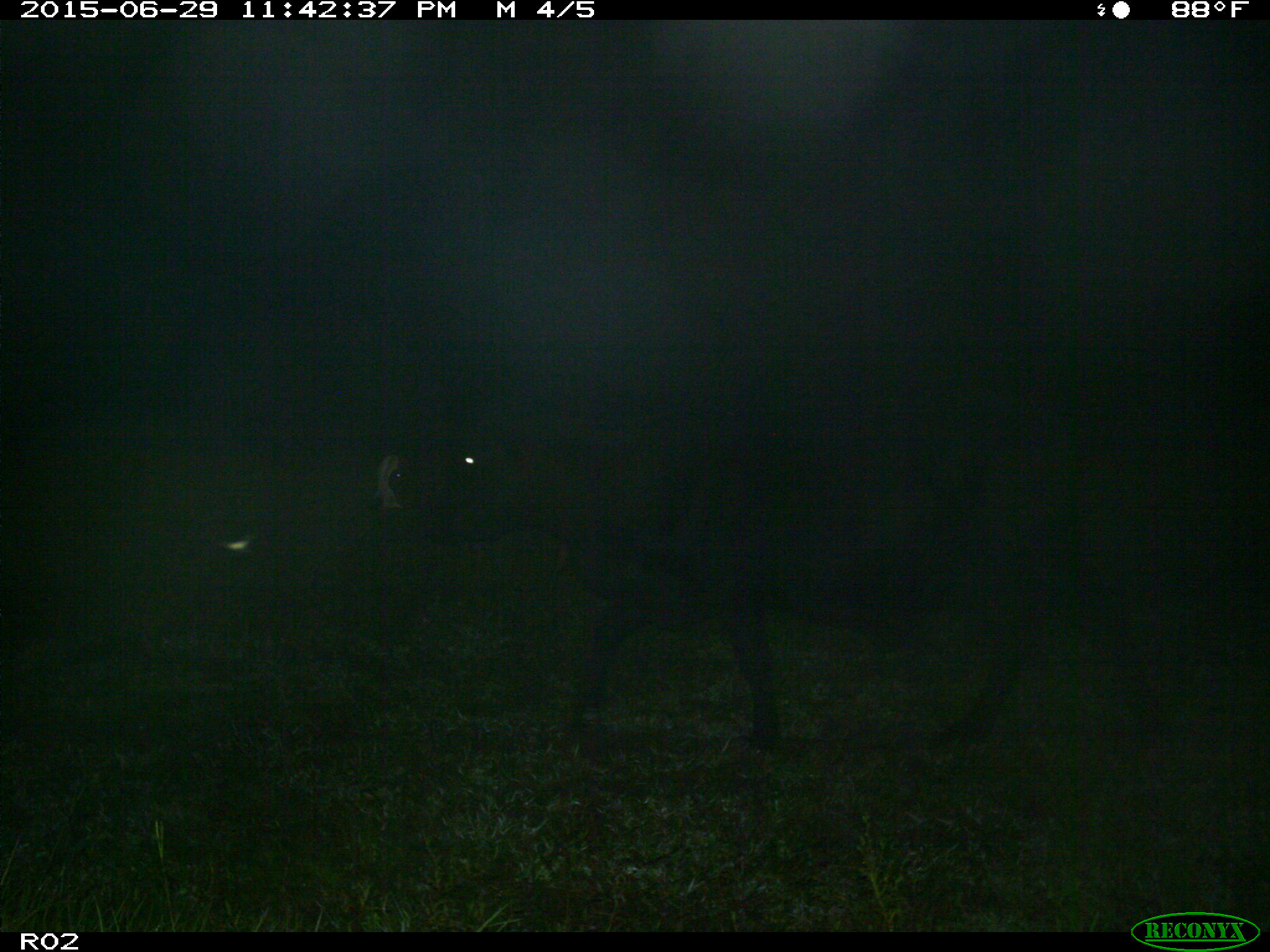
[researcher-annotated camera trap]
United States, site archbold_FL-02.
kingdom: Animalia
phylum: Chordata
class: Mammalia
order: Artiodactyla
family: Bovidae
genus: Bos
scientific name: Bos taurus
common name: domestic cow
Bos taurus (domestic cow).